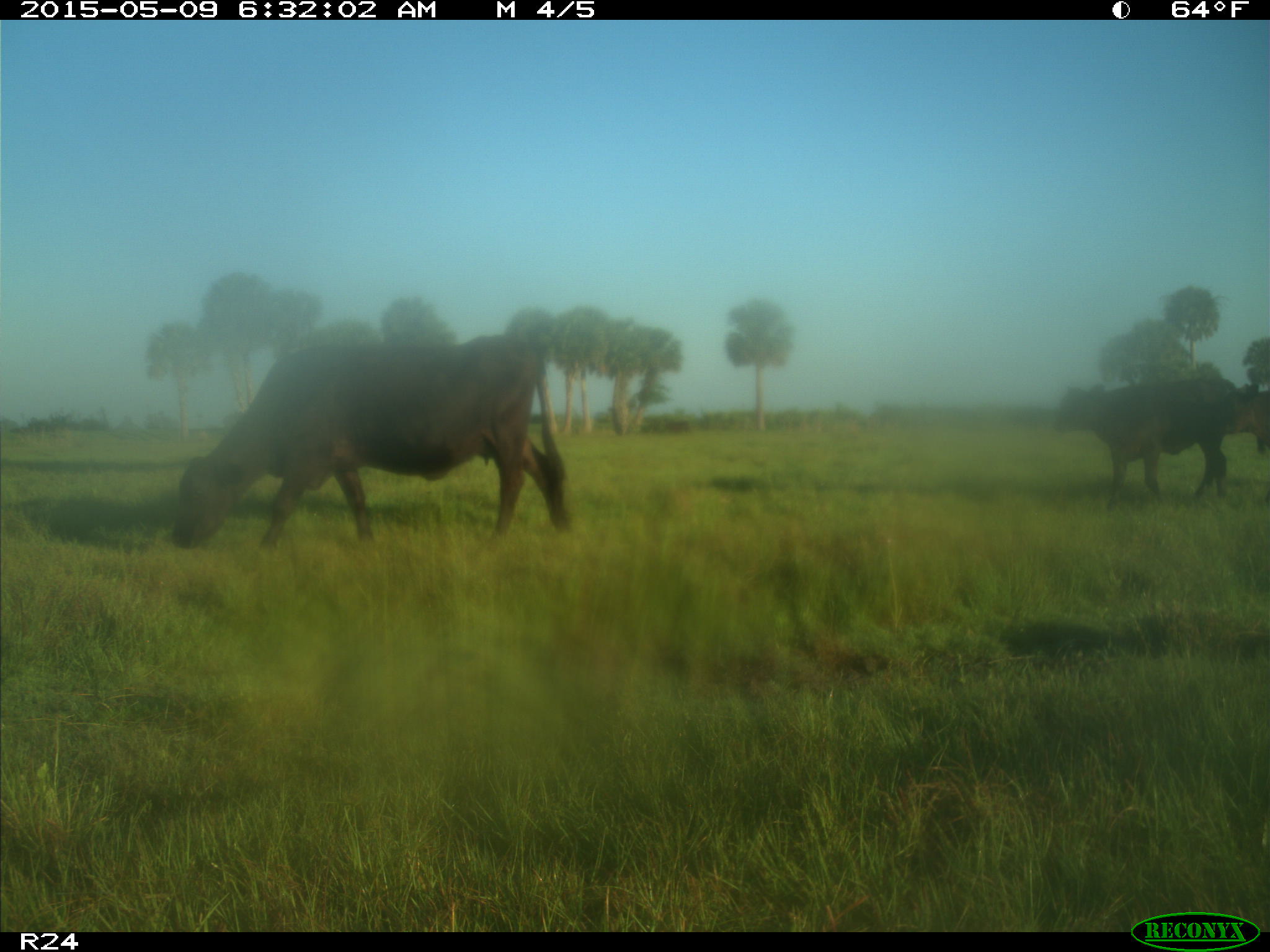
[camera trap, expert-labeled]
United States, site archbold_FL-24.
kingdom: Animalia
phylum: Chordata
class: Mammalia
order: Artiodactyla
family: Bovidae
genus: Bos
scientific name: Bos taurus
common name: domestic cow